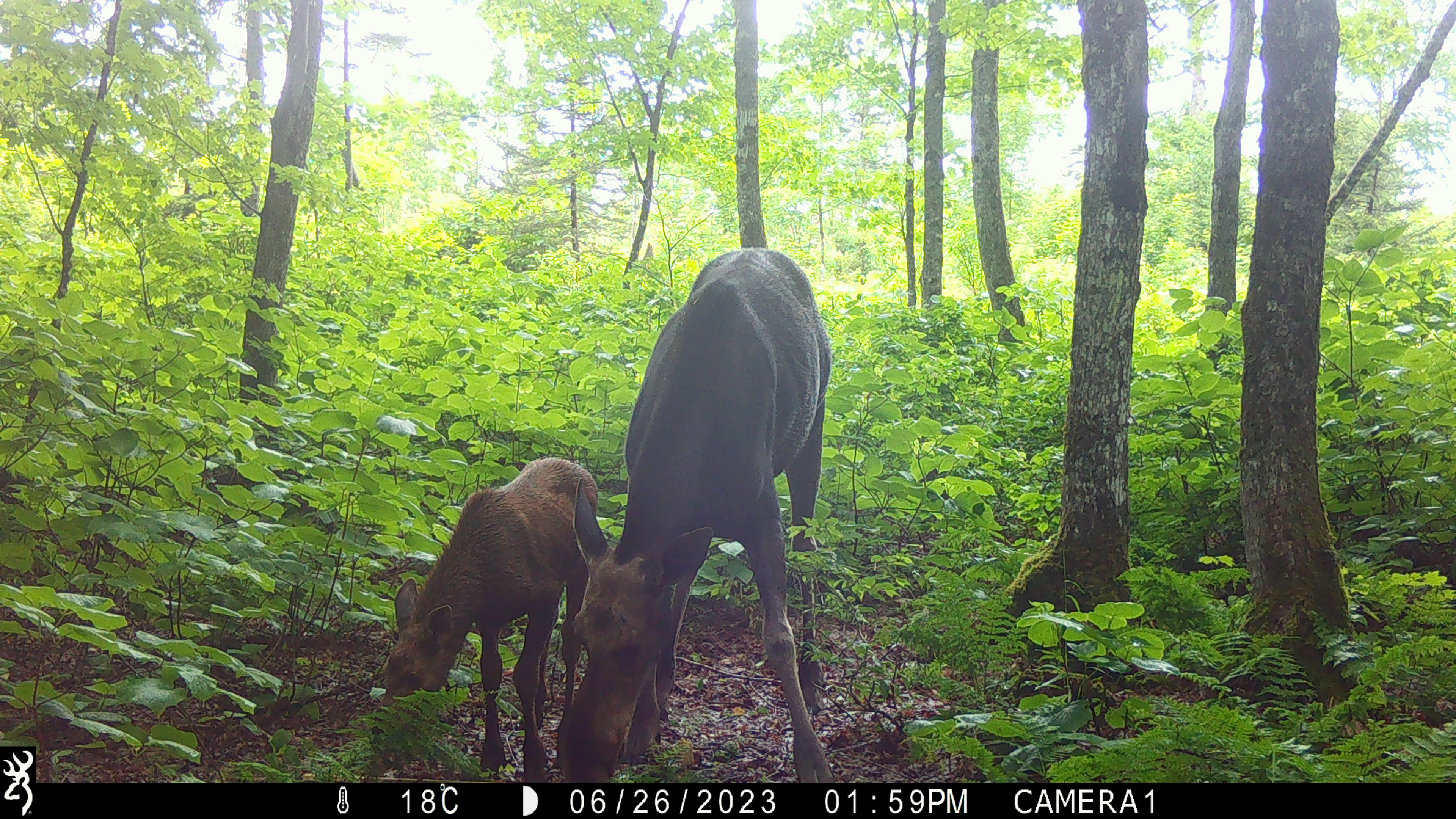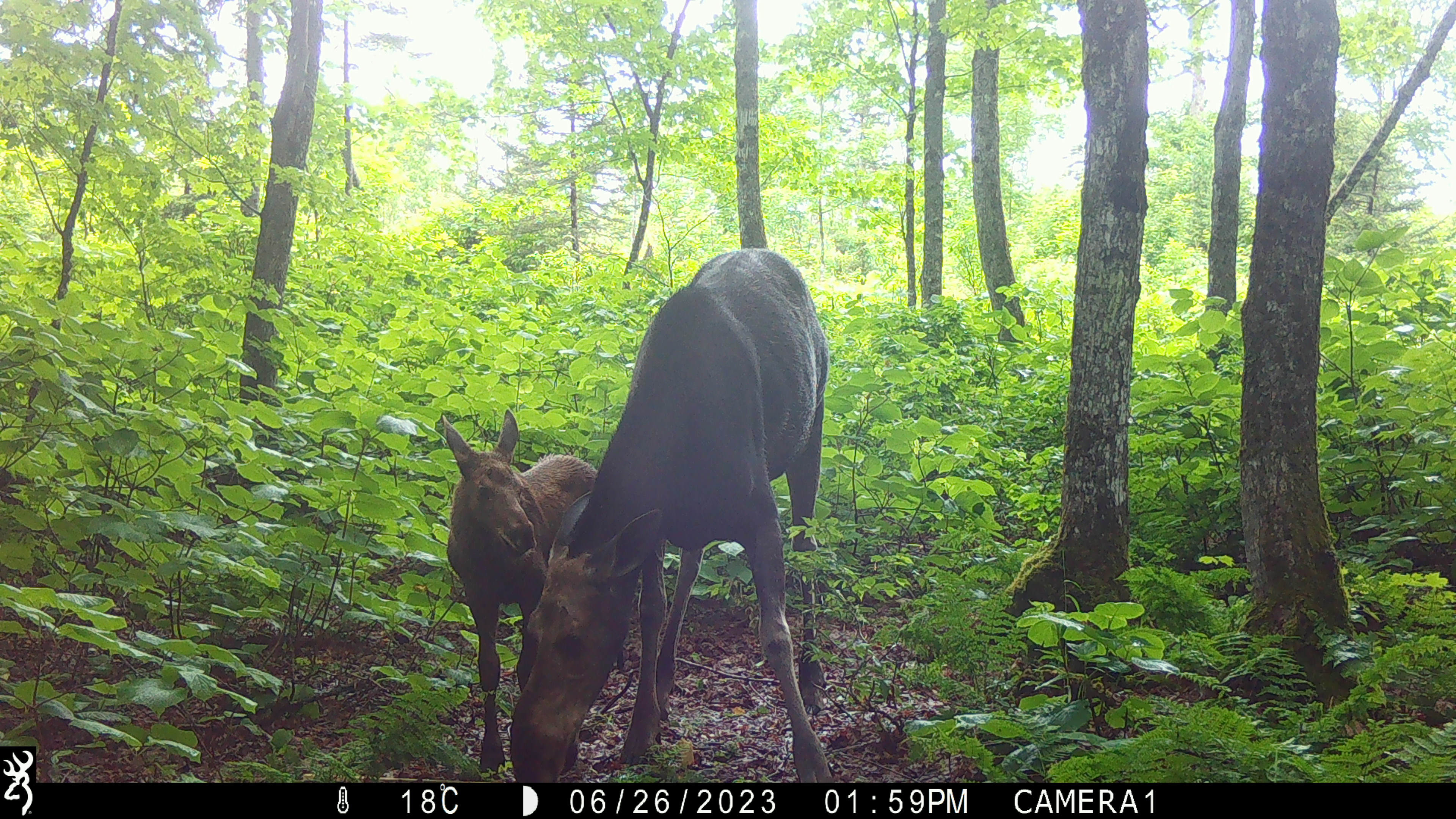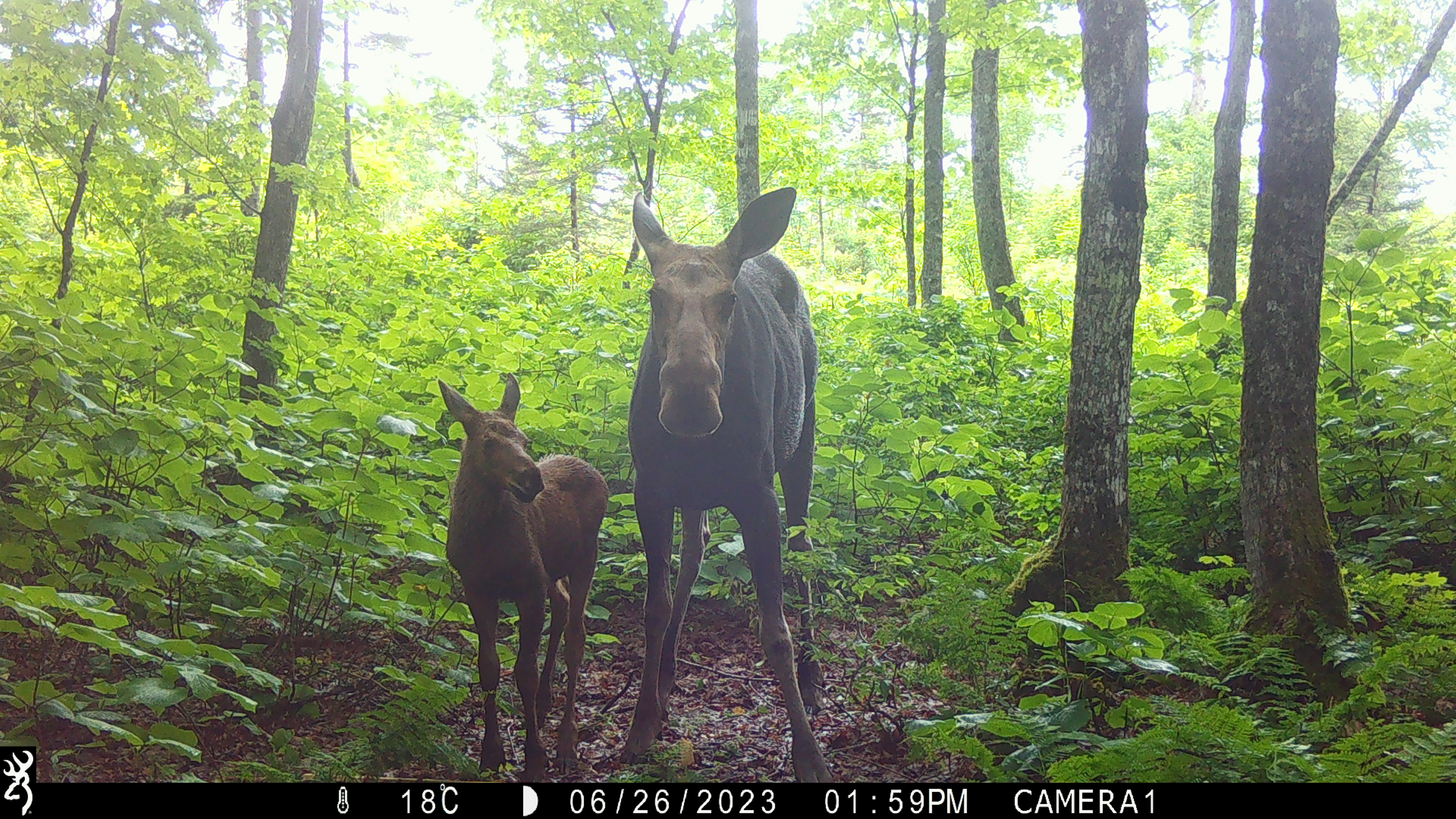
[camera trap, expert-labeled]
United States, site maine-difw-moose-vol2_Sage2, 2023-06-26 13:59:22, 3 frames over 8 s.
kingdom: Animalia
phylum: Chordata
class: Mammalia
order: Artiodactyla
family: Cervidae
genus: Alces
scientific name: Alces alces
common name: moose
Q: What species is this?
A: Moose (Alces alces).